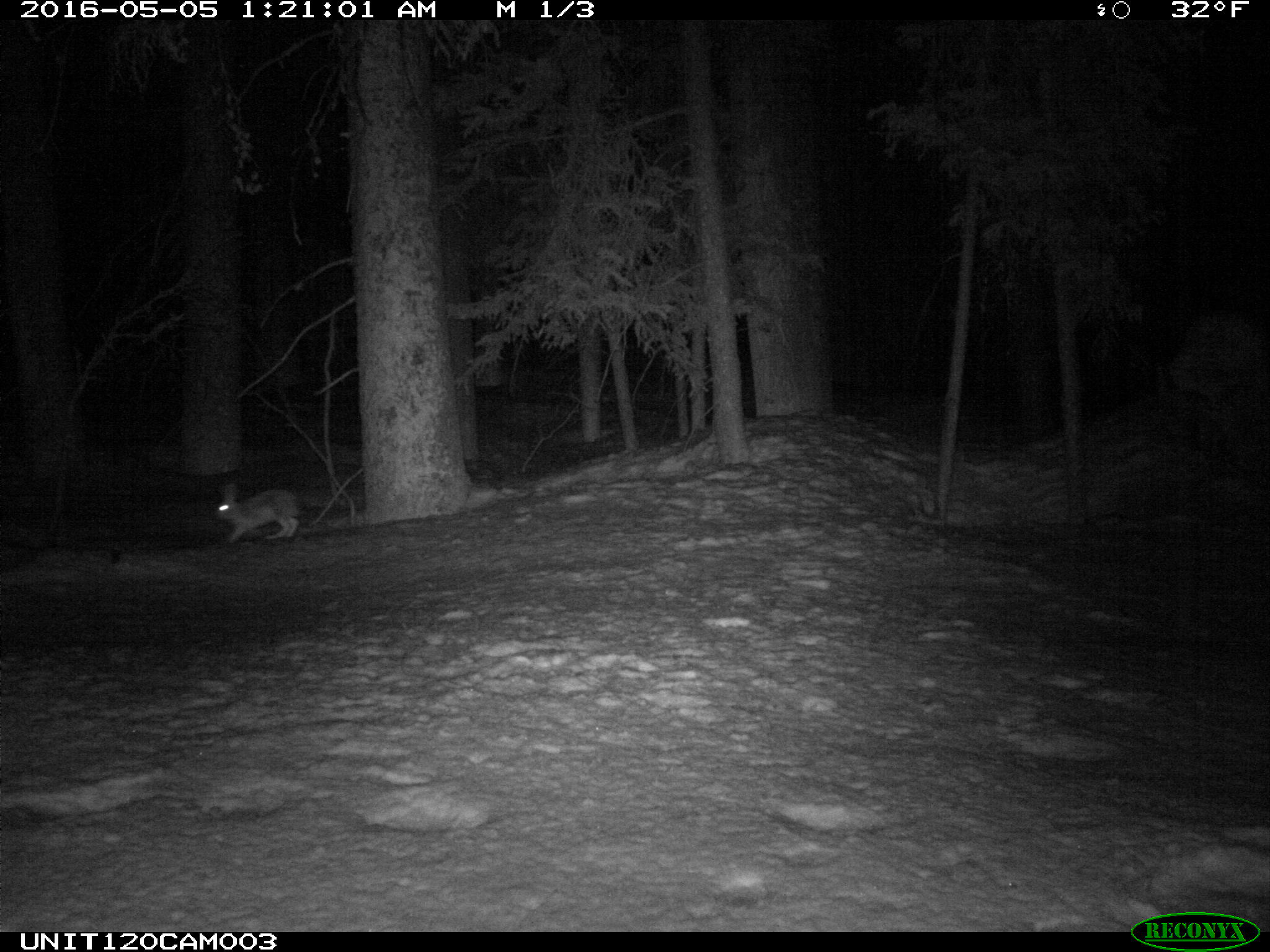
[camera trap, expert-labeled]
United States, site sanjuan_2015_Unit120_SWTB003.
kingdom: Animalia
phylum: Chordata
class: Mammalia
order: Lagomorpha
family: Leporidae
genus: Lepus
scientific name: Lepus americanus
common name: snowshoe hare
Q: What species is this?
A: Lepus americanus (snowshoe hare).